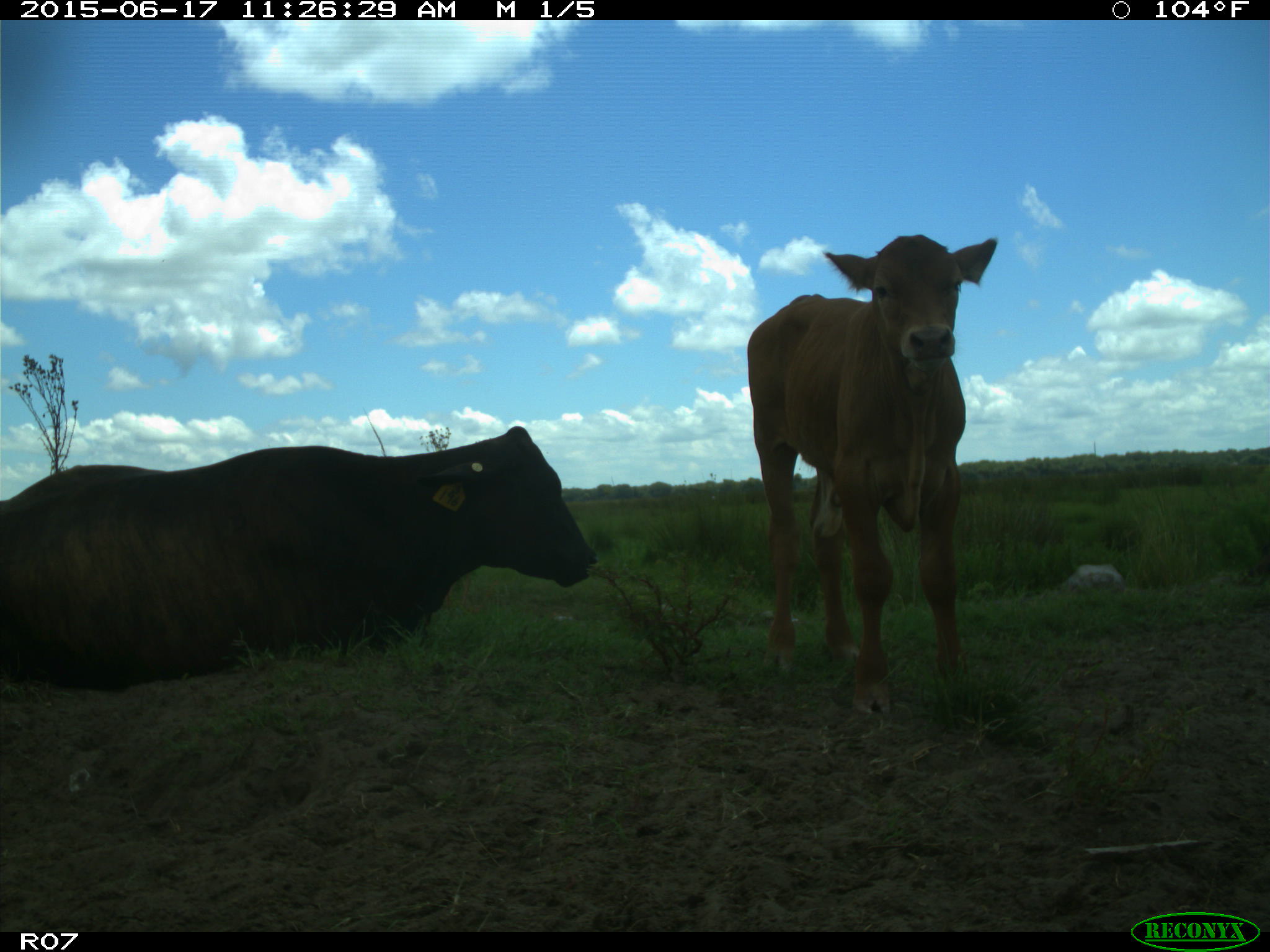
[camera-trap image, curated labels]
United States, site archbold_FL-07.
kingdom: Animalia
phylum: Chordata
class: Mammalia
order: Artiodactyla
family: Bovidae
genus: Bos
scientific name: Bos taurus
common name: domestic cow